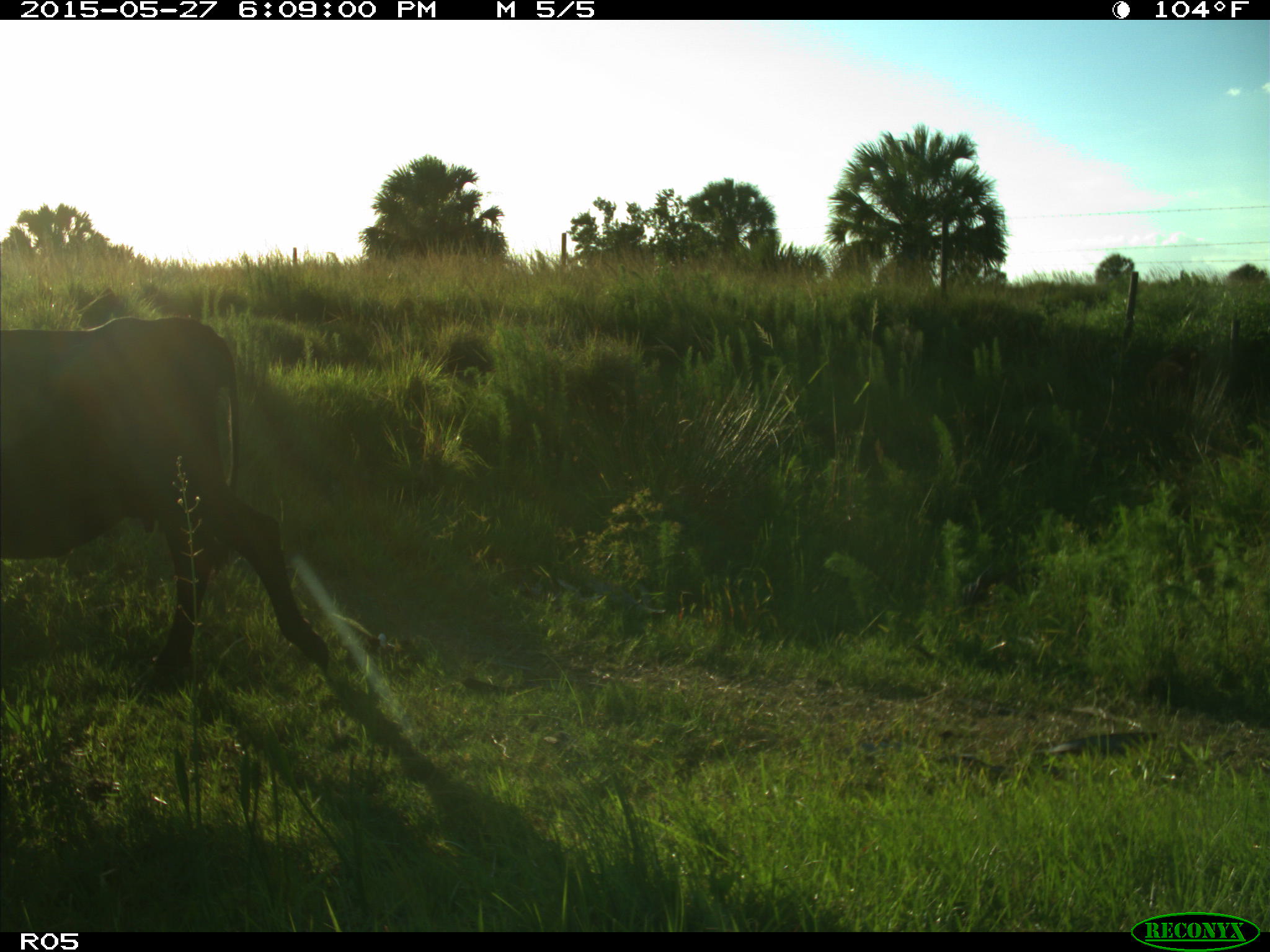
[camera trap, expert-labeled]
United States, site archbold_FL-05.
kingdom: Animalia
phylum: Chordata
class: Mammalia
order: Artiodactyla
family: Bovidae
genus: Bos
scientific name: Bos taurus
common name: domestic cow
Bos taurus (domestic cow).